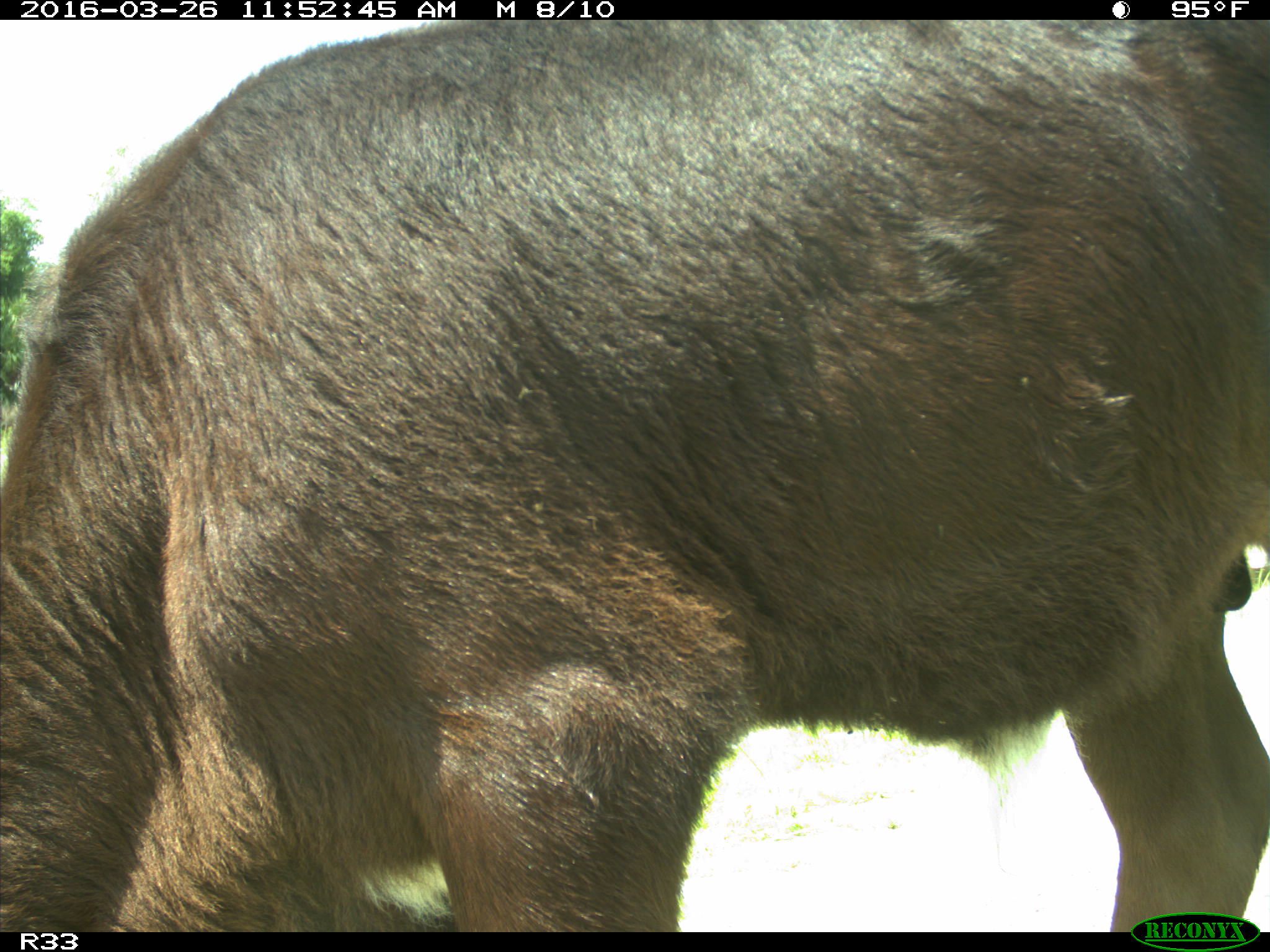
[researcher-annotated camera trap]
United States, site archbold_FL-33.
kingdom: Animalia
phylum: Chordata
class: Mammalia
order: Artiodactyla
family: Bovidae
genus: Bos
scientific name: Bos taurus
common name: domestic cow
Bos taurus (domestic cow).